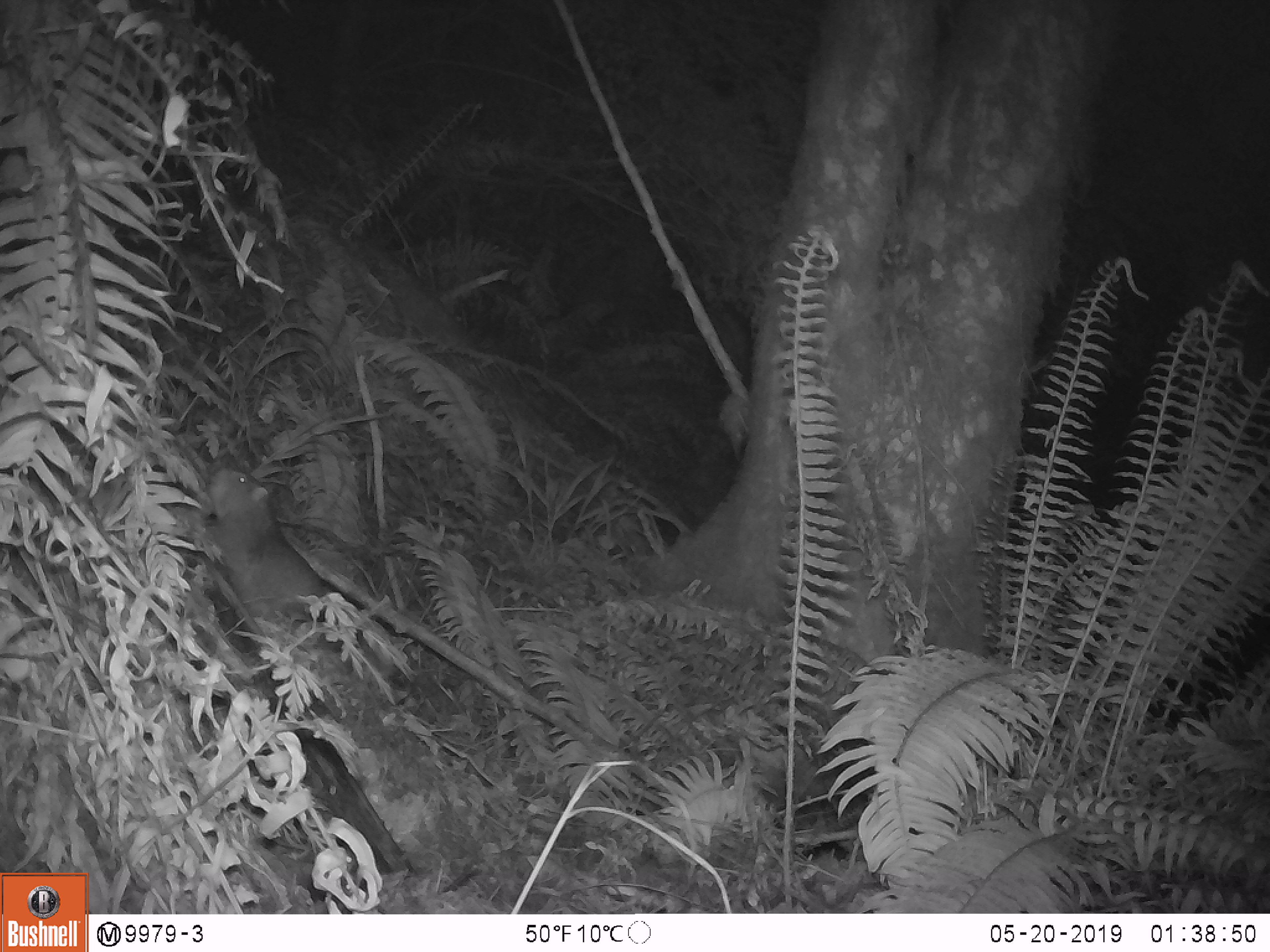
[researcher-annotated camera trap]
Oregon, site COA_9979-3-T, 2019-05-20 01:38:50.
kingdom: Animalia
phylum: Chordata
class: Mammalia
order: Rodentia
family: Aplodontiidae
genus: Aplodontia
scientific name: Aplodontia rufa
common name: mountain beaver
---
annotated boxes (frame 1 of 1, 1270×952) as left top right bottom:
mountain beaver: 200 465 329 630